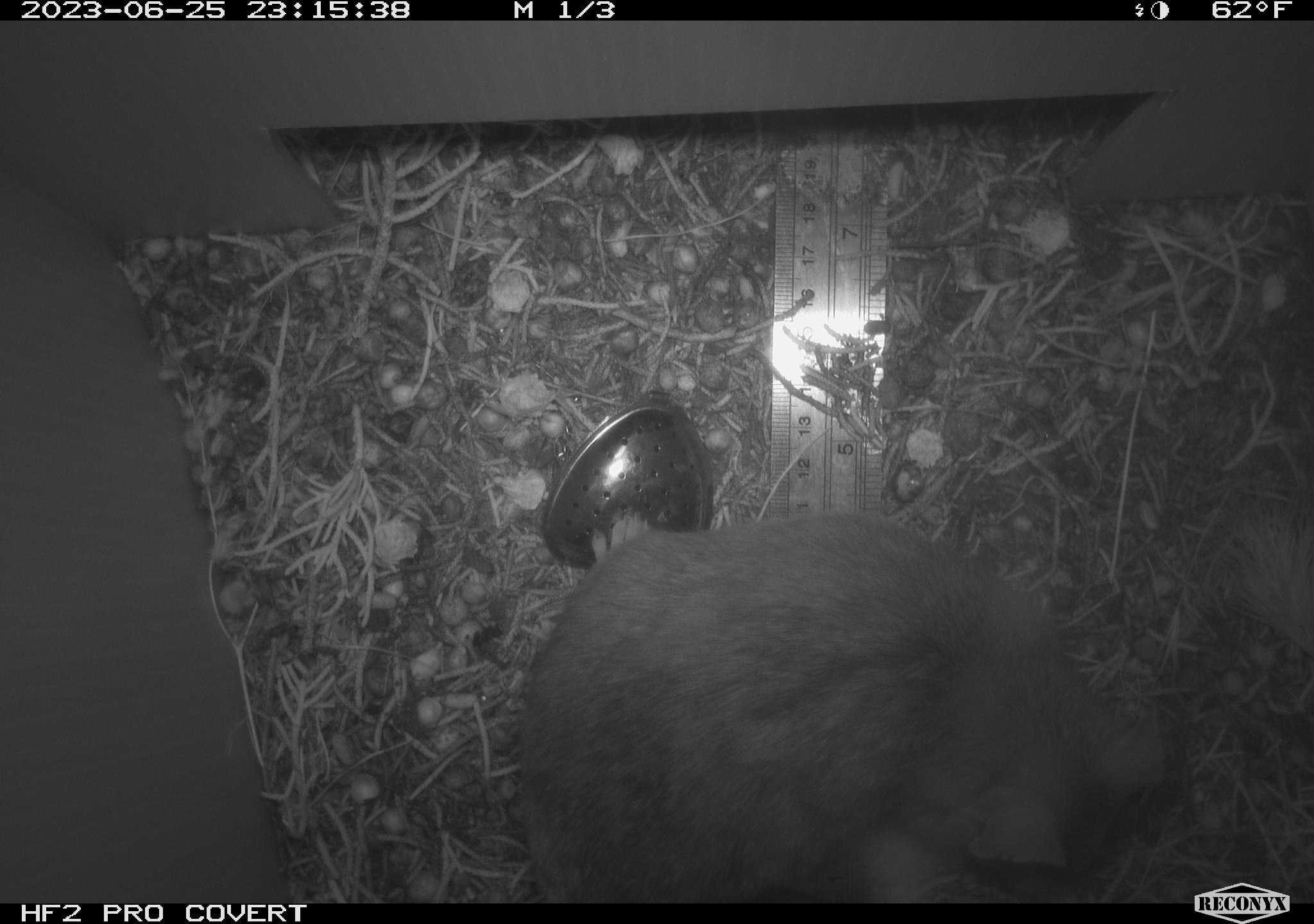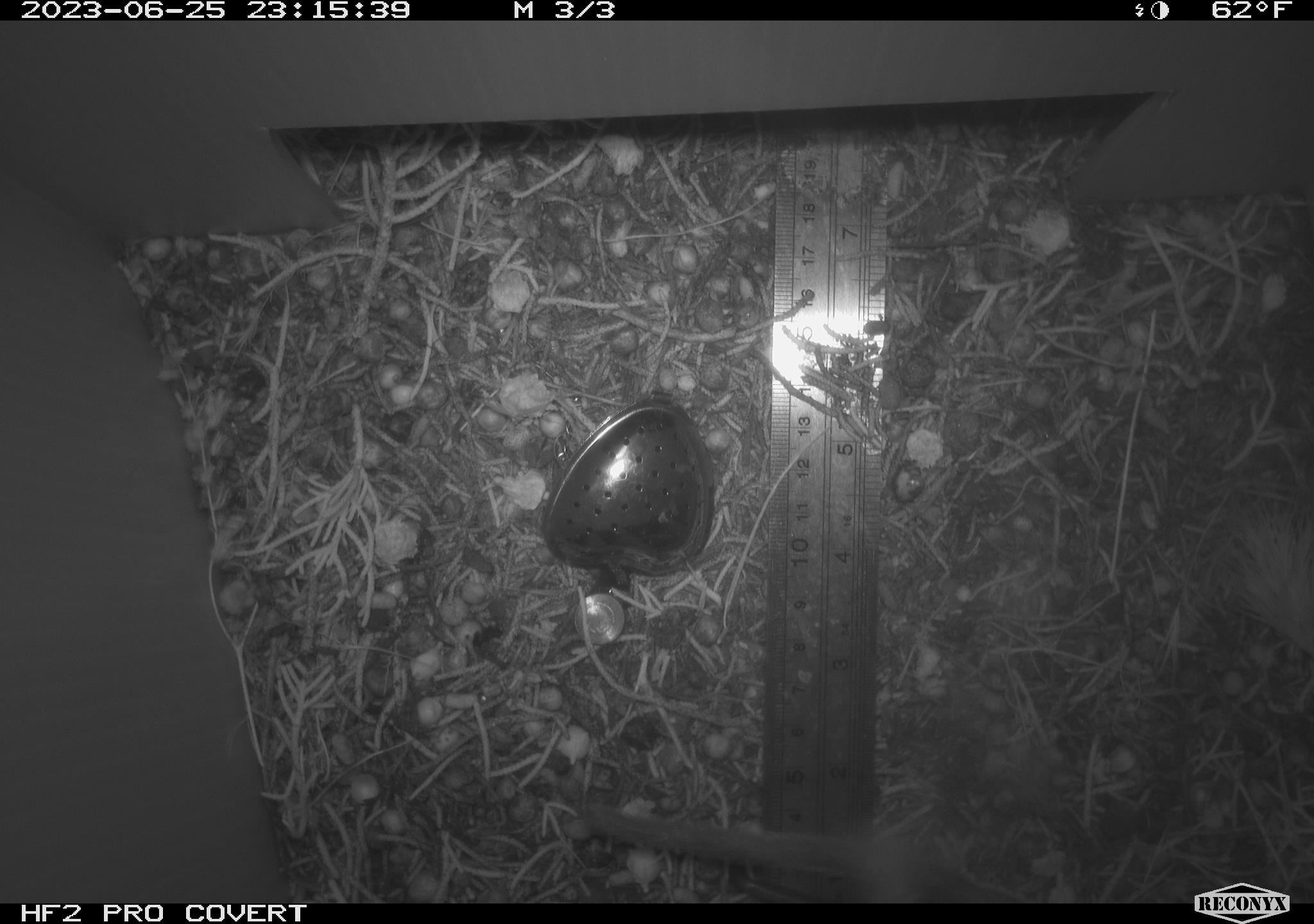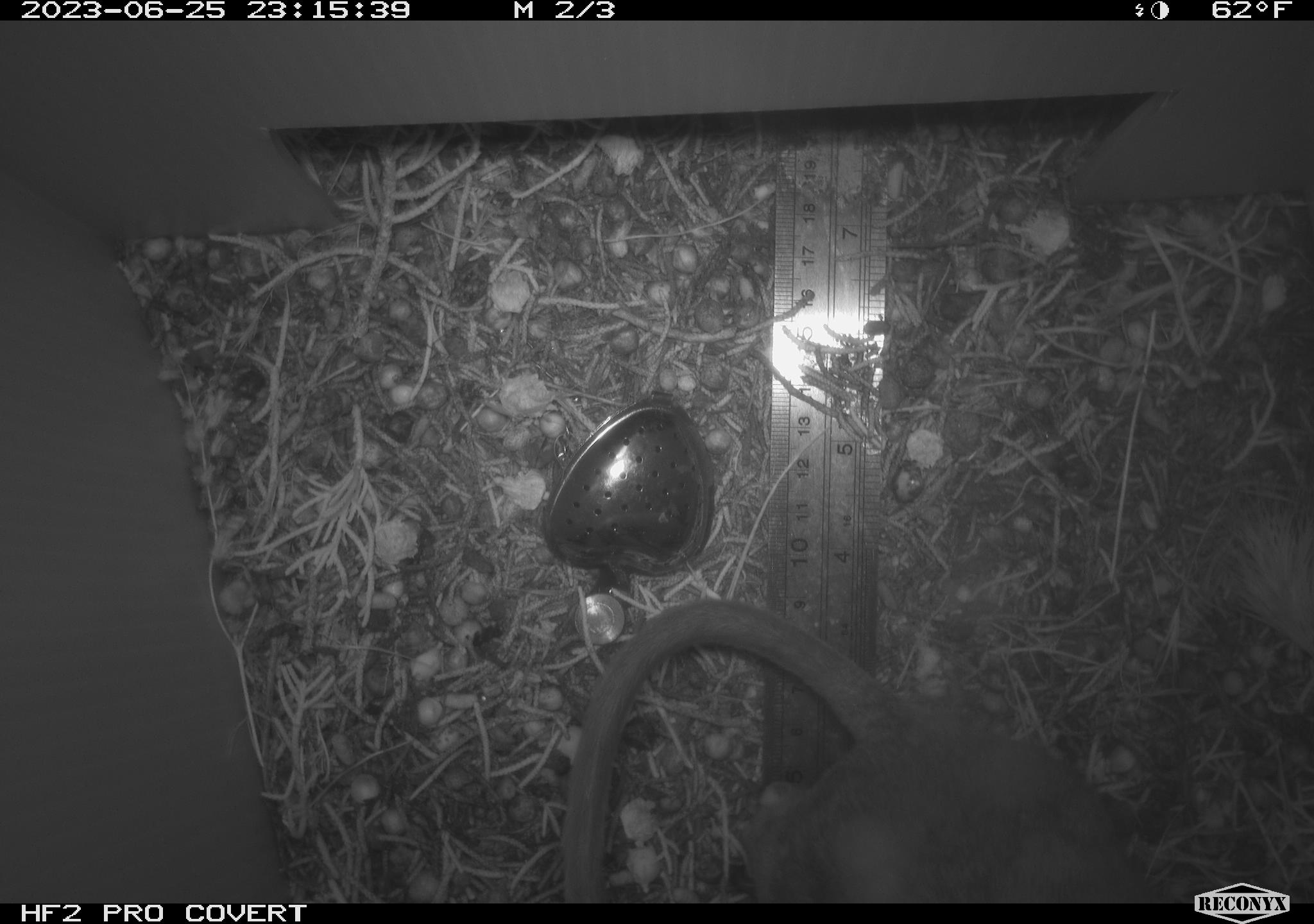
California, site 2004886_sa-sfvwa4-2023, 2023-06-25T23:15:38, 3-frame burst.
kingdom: Animalia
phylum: Chordata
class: Mammalia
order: Rodentia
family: Cricetidae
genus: Neotoma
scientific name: Neotoma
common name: pack rat or woodrat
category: neotoma species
Neotoma species (pack rat or woodrat) (Neotoma).